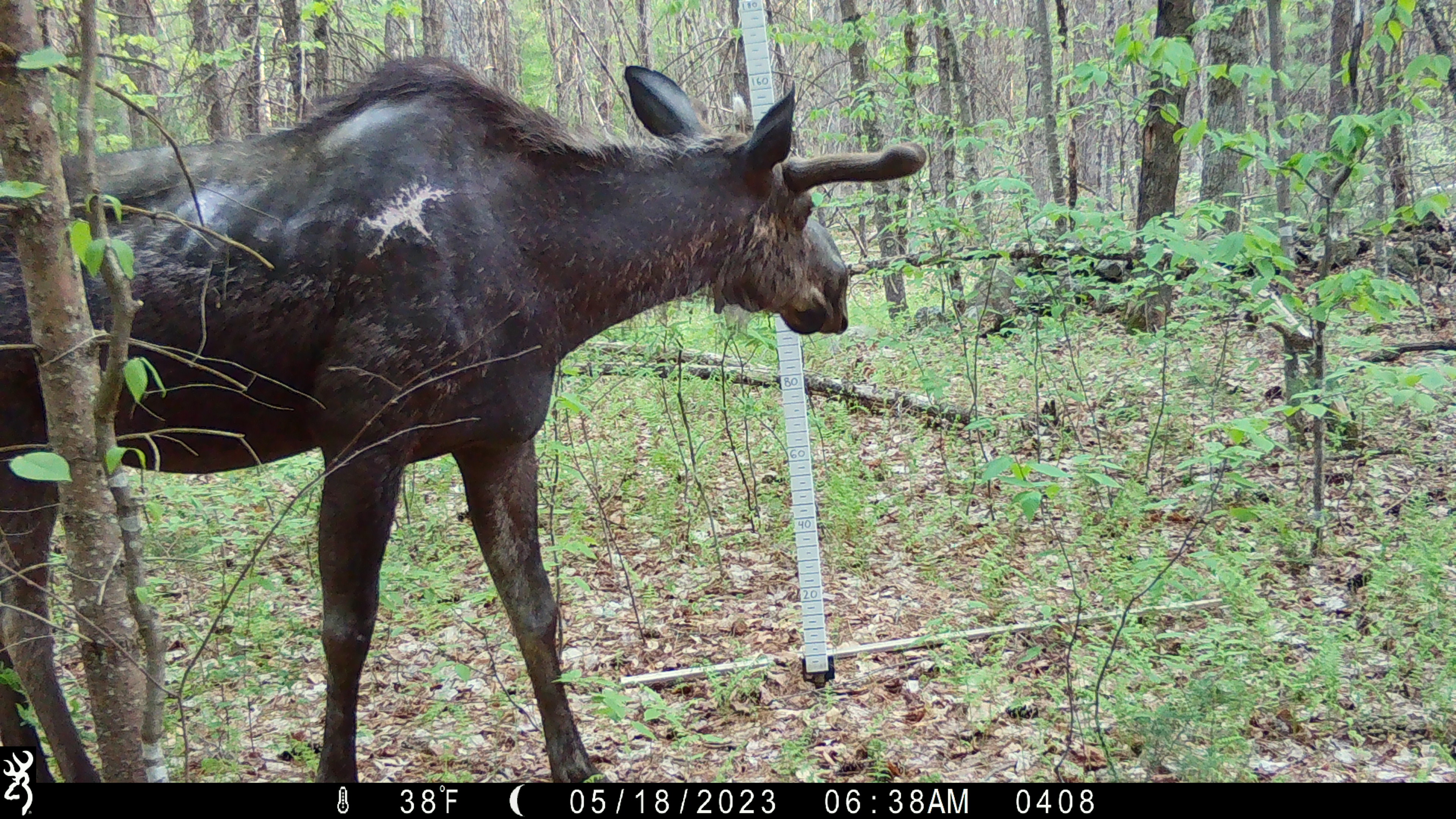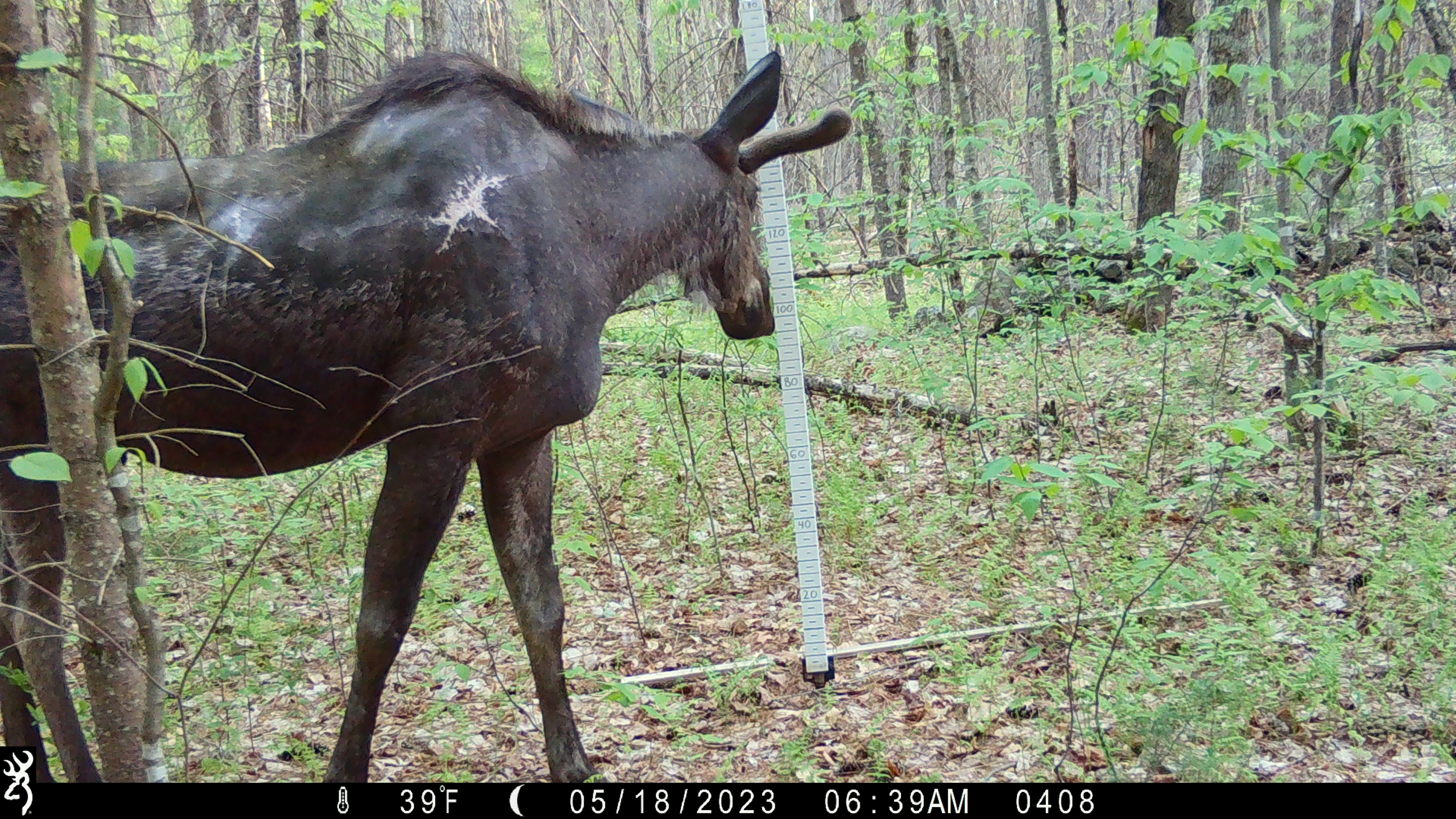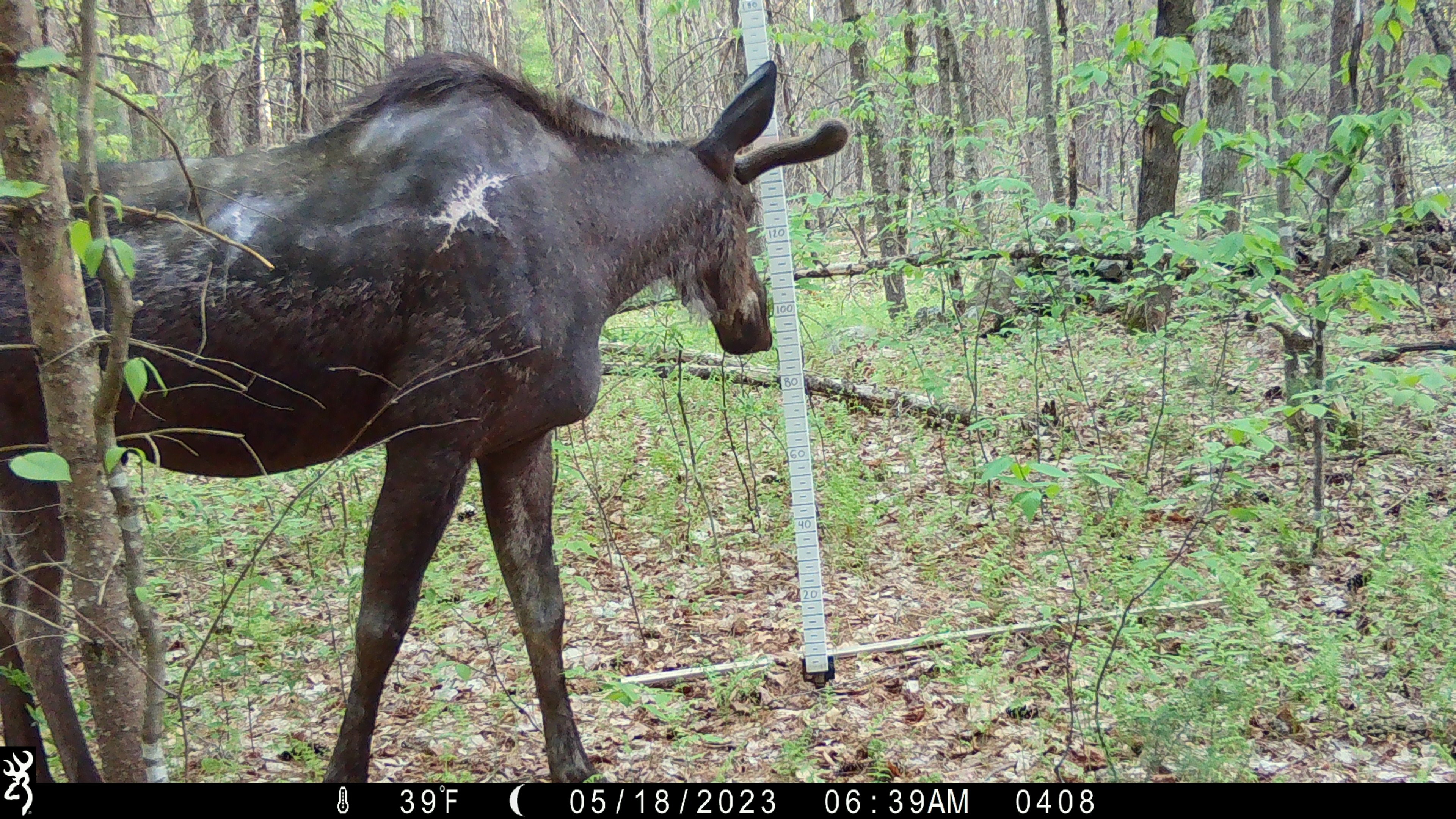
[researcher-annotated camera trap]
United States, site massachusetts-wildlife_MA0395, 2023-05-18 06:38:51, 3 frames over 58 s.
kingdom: Animalia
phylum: Chordata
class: Mammalia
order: Artiodactyla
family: Cervidae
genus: Alces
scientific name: Alces alces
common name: moose